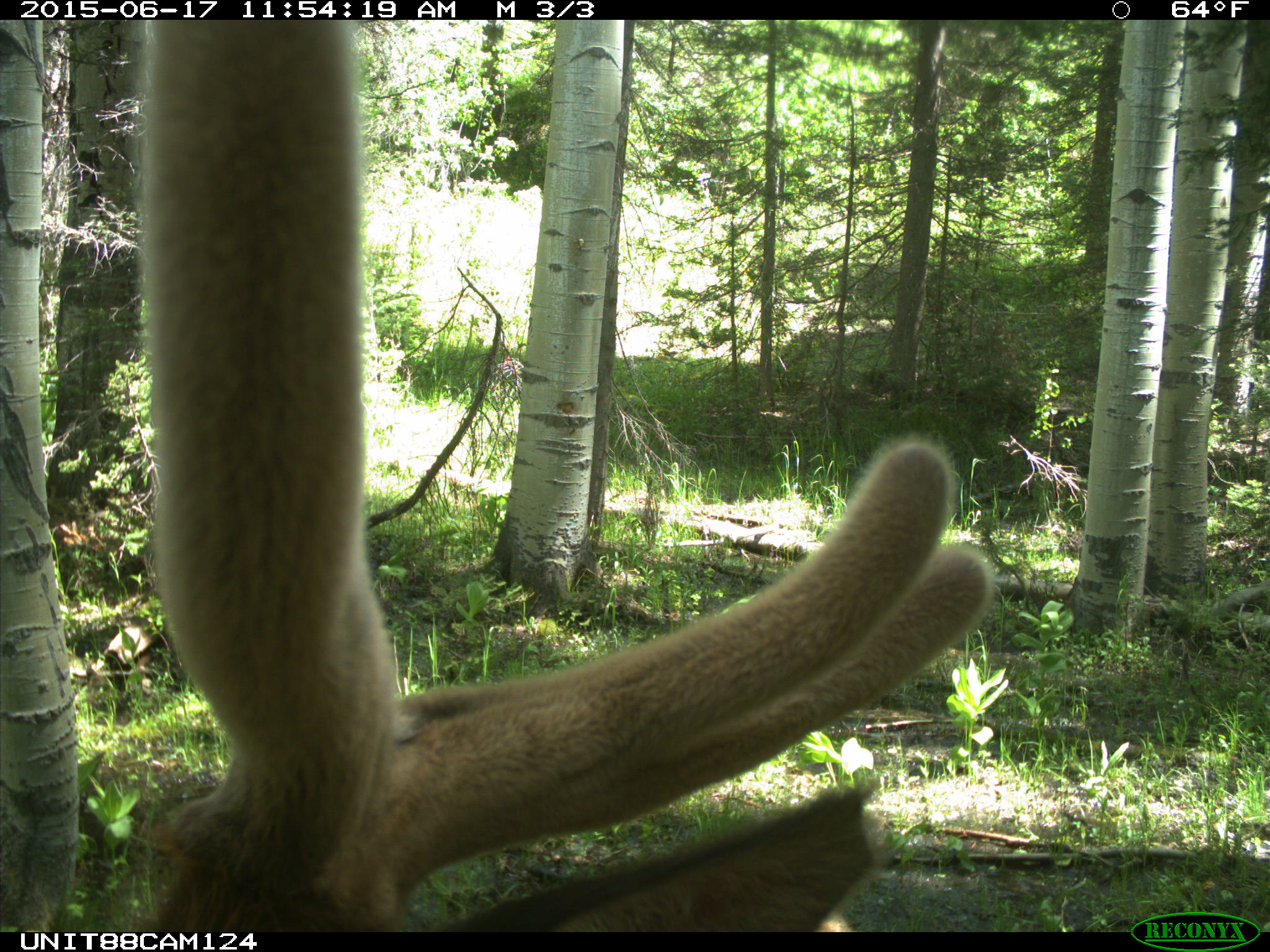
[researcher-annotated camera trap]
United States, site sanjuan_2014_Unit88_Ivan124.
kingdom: Animalia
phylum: Chordata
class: Mammalia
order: Artiodactyla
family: Cervidae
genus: Cervus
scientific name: Cervus elaphus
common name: red deer